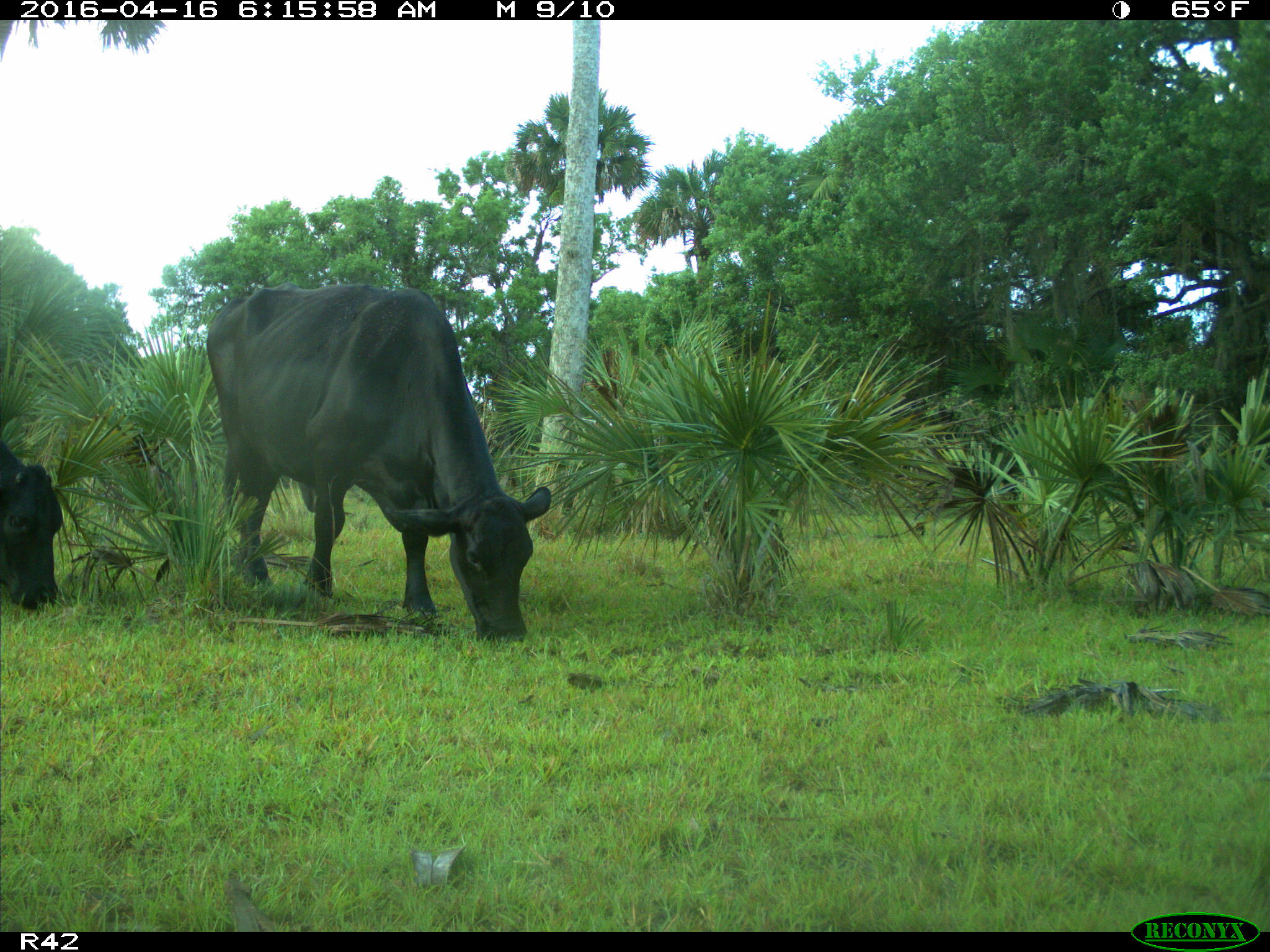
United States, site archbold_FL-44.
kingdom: Animalia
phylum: Chordata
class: Mammalia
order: Artiodactyla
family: Bovidae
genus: Bos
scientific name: Bos taurus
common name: domestic cow